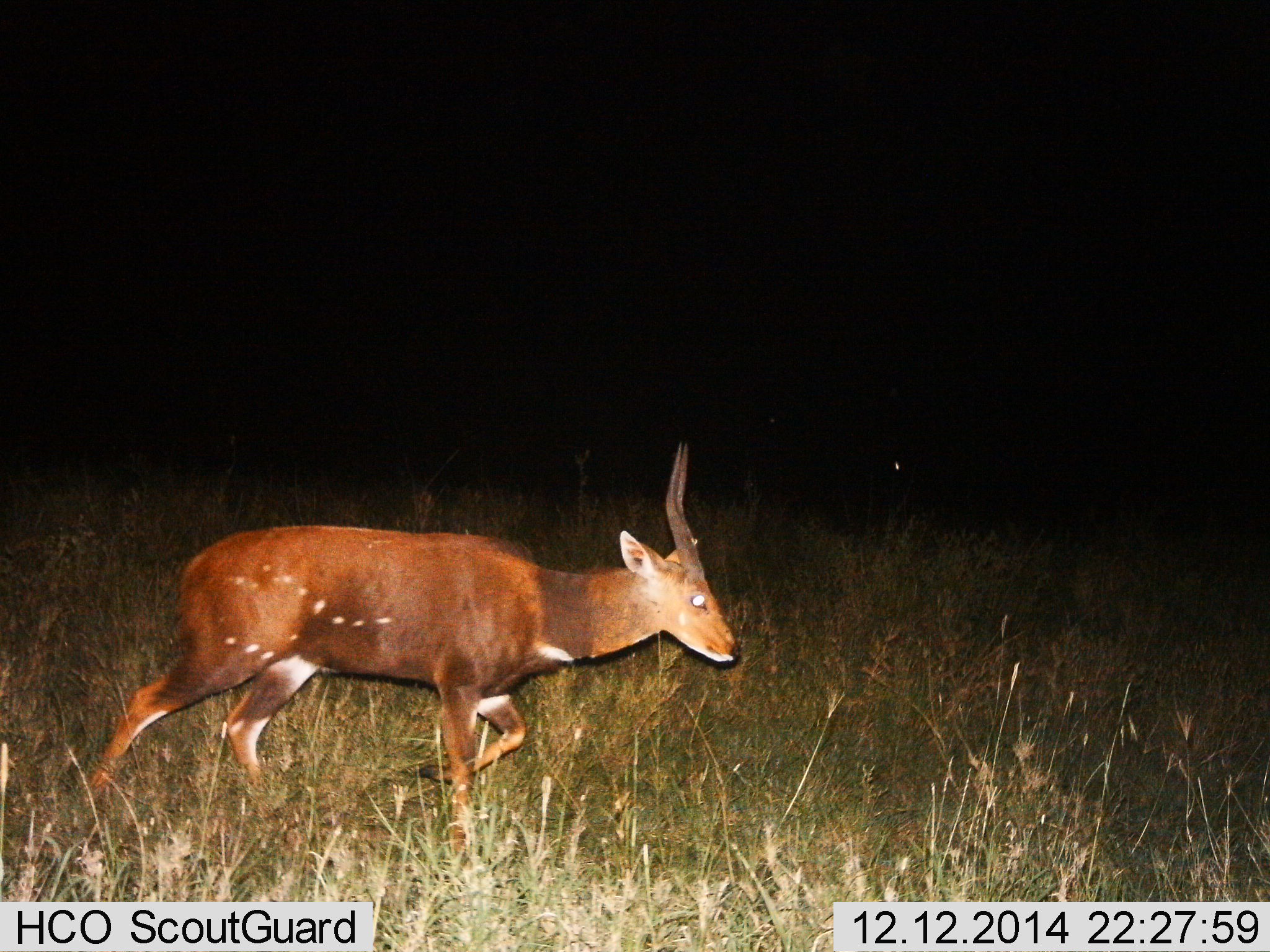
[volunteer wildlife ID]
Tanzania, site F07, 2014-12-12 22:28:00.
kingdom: Animalia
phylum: Chordata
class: Mammalia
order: Artiodactyla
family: Bovidae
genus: Tragelaphus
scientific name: Tragelaphus scriptus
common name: bushbuck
Bushbuck (Tragelaphus scriptus), count 1. Behavior (volunteer vote fractions): standing 20%, resting 0%, moving 90%, interacting 0%. Young present (vote fraction): 0%. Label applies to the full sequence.